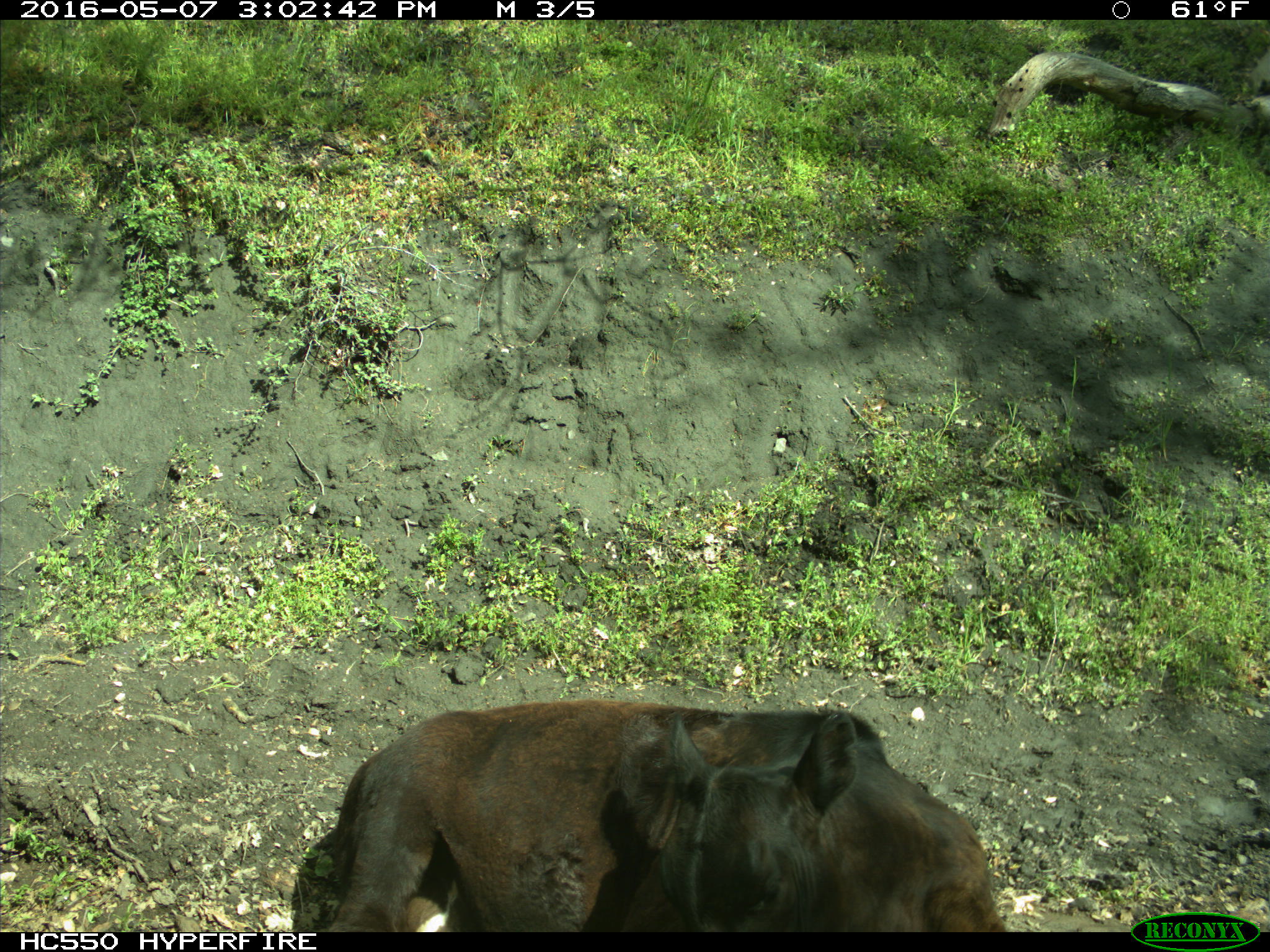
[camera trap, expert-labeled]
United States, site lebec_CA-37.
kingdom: Animalia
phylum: Chordata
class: Mammalia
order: Artiodactyla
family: Bovidae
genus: Bos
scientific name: Bos taurus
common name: domestic cow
Bos taurus (domestic cow).